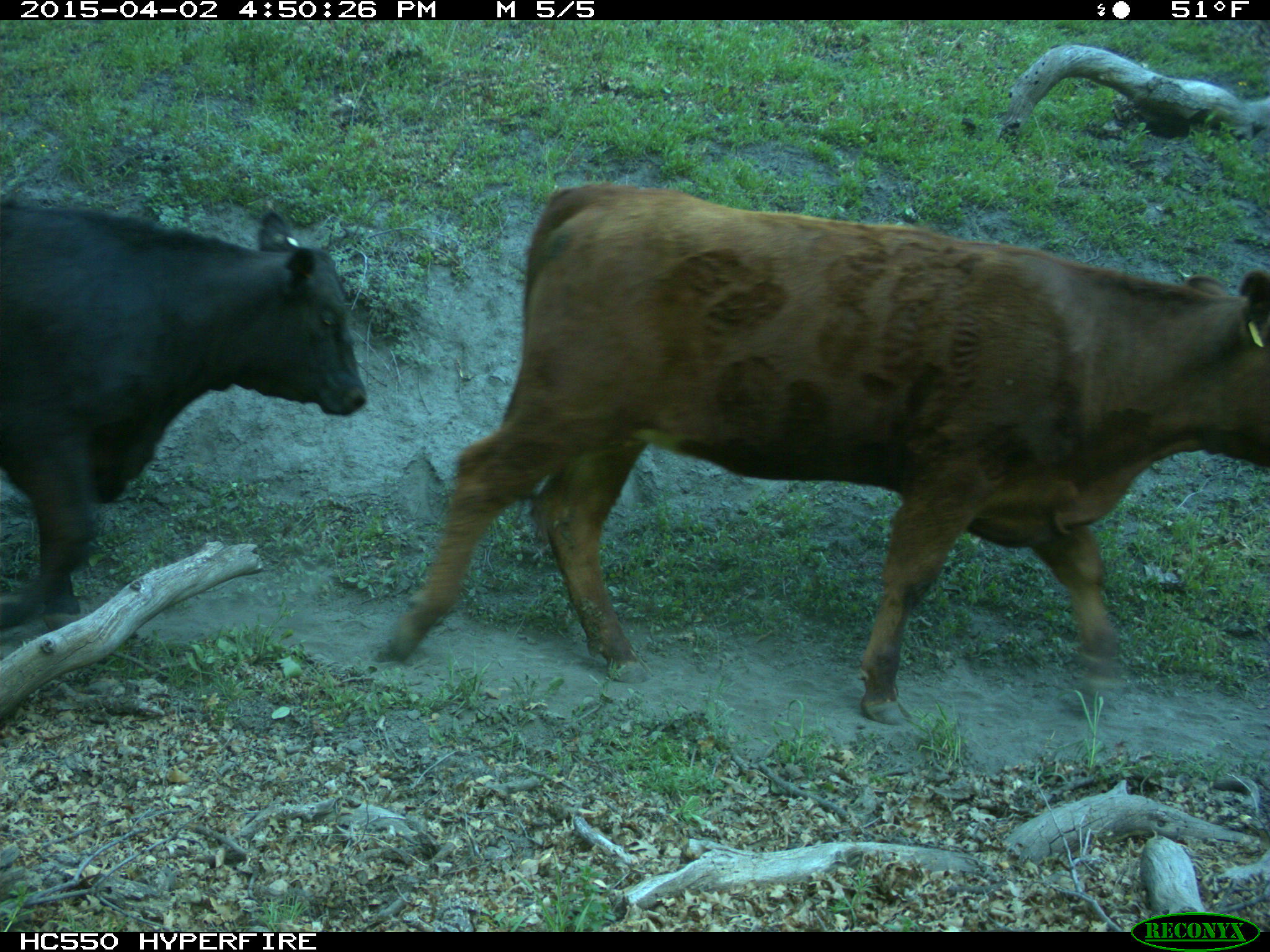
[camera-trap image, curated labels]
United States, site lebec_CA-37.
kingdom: Animalia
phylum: Chordata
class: Mammalia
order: Artiodactyla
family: Bovidae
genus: Bos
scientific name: Bos taurus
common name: domestic cow